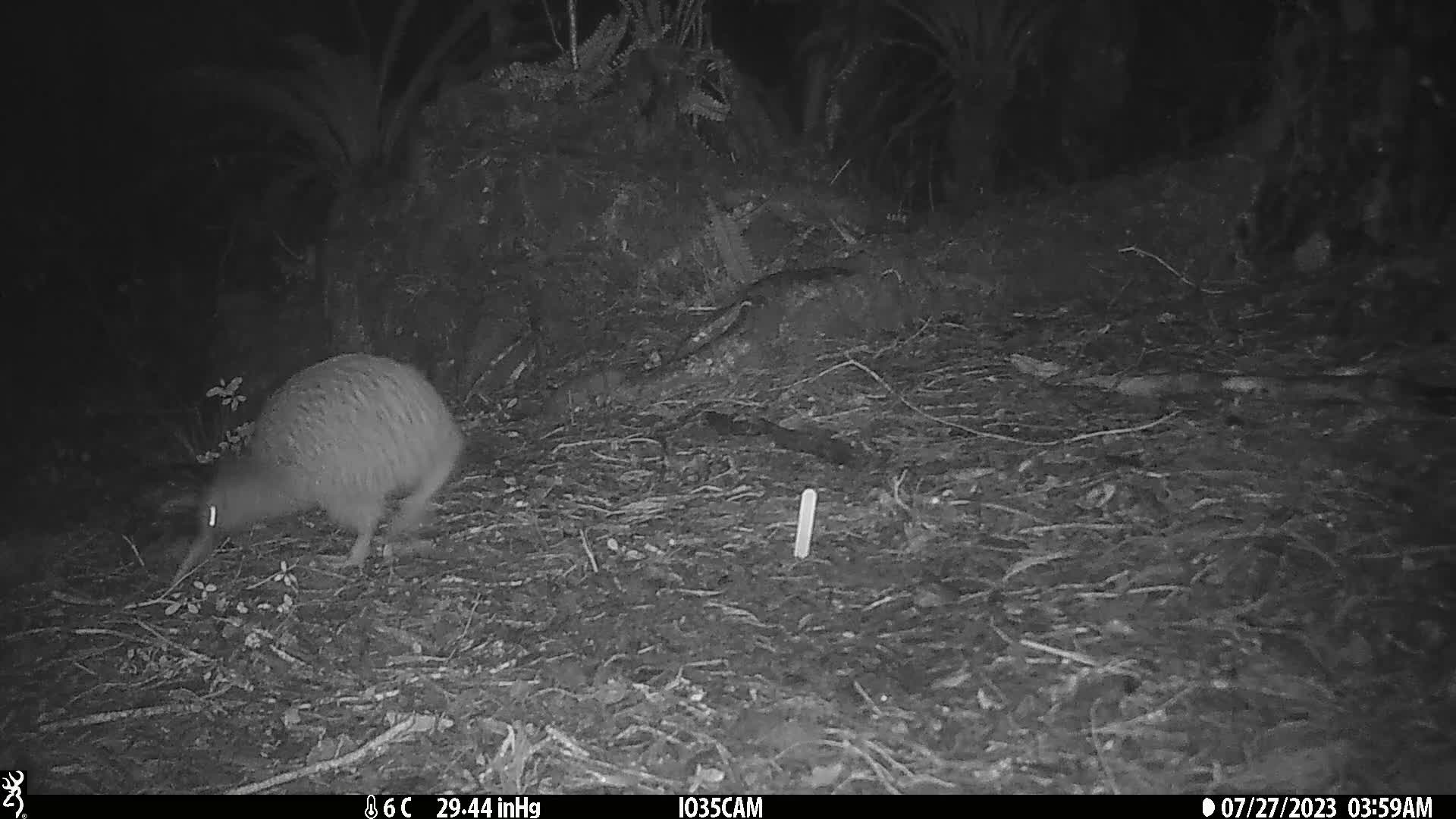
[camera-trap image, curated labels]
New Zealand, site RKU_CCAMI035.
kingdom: Animalia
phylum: Chordata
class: Aves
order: Apterygiformes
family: Apterygidae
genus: Apteryx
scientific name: Apteryx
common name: kiwi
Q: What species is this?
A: Kiwi (Apteryx).